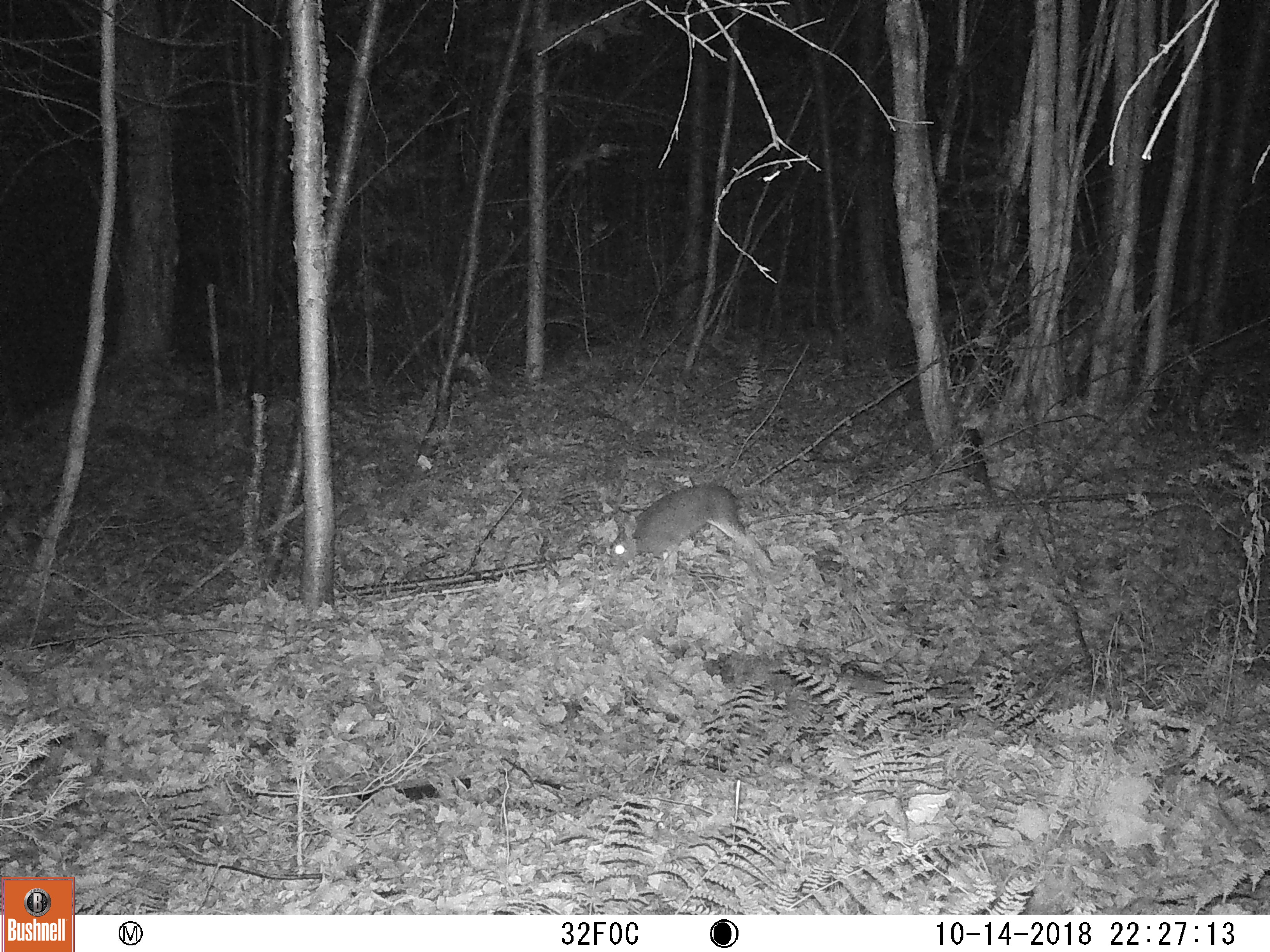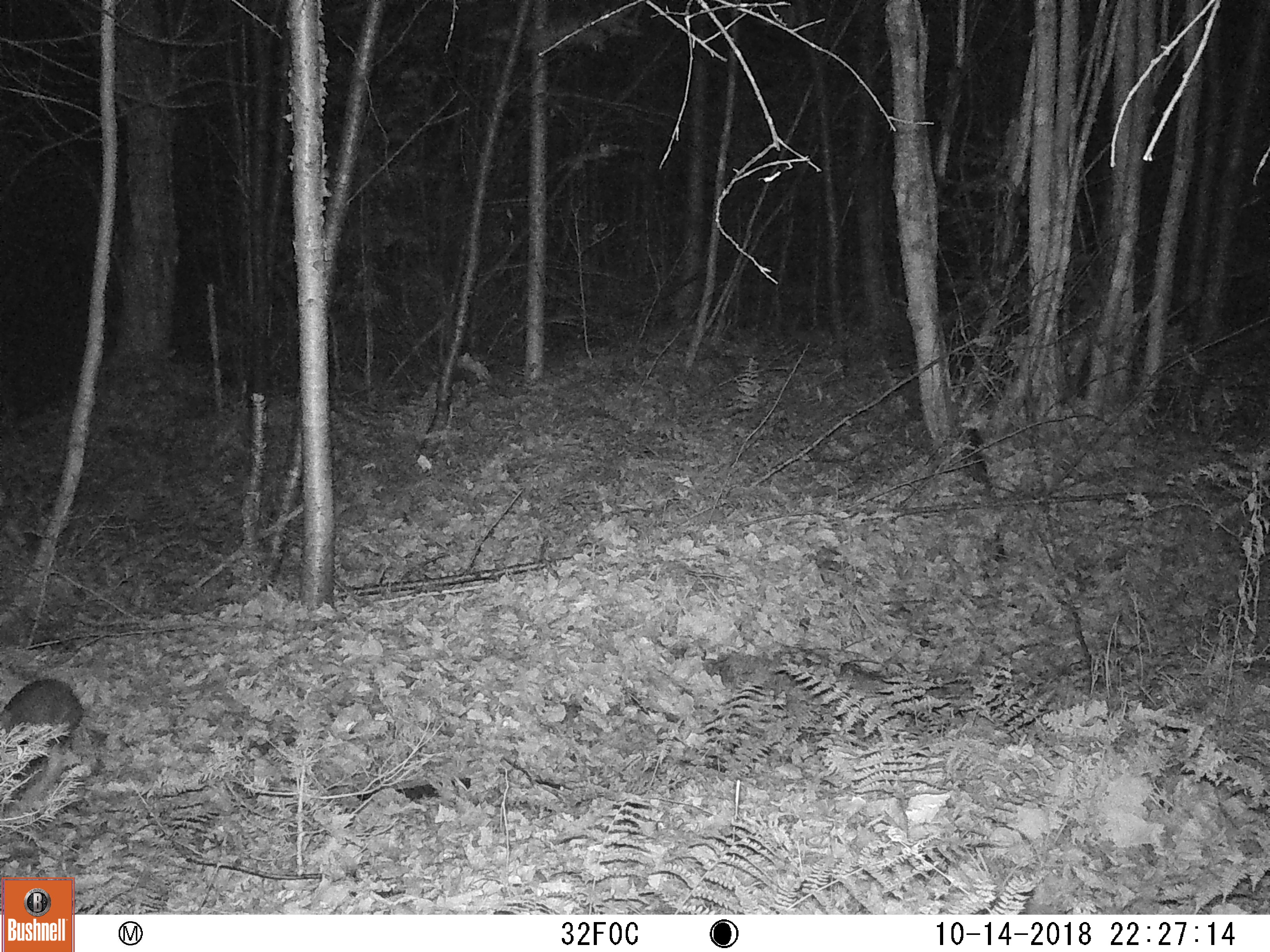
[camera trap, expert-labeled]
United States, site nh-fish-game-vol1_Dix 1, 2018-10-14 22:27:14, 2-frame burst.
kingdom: Animalia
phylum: Chordata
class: Mammalia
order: Lagomorpha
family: Leporidae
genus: Lepus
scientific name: Lepus americanus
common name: snowshoe hare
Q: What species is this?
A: Snowshoe hare (Lepus americanus).